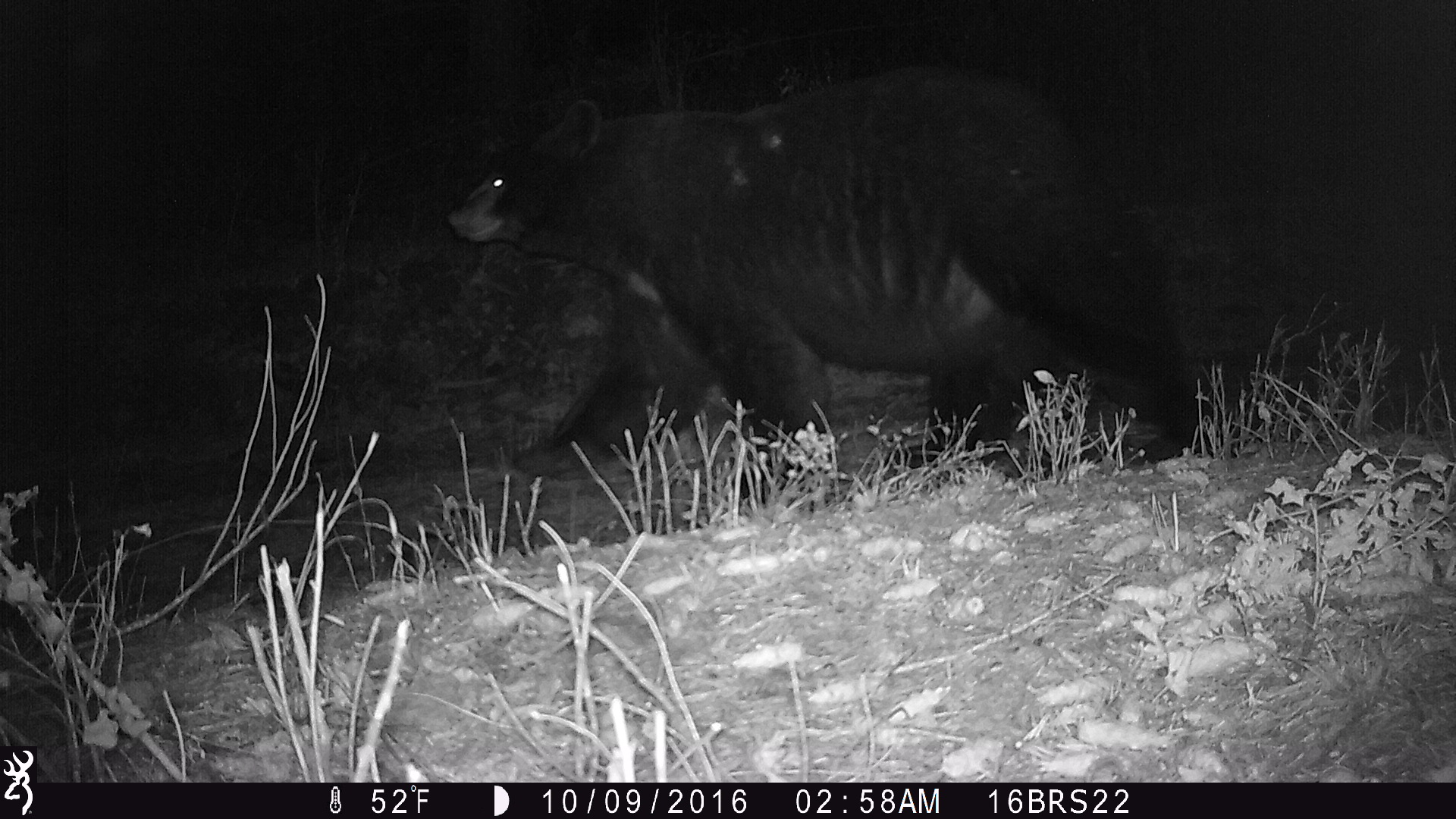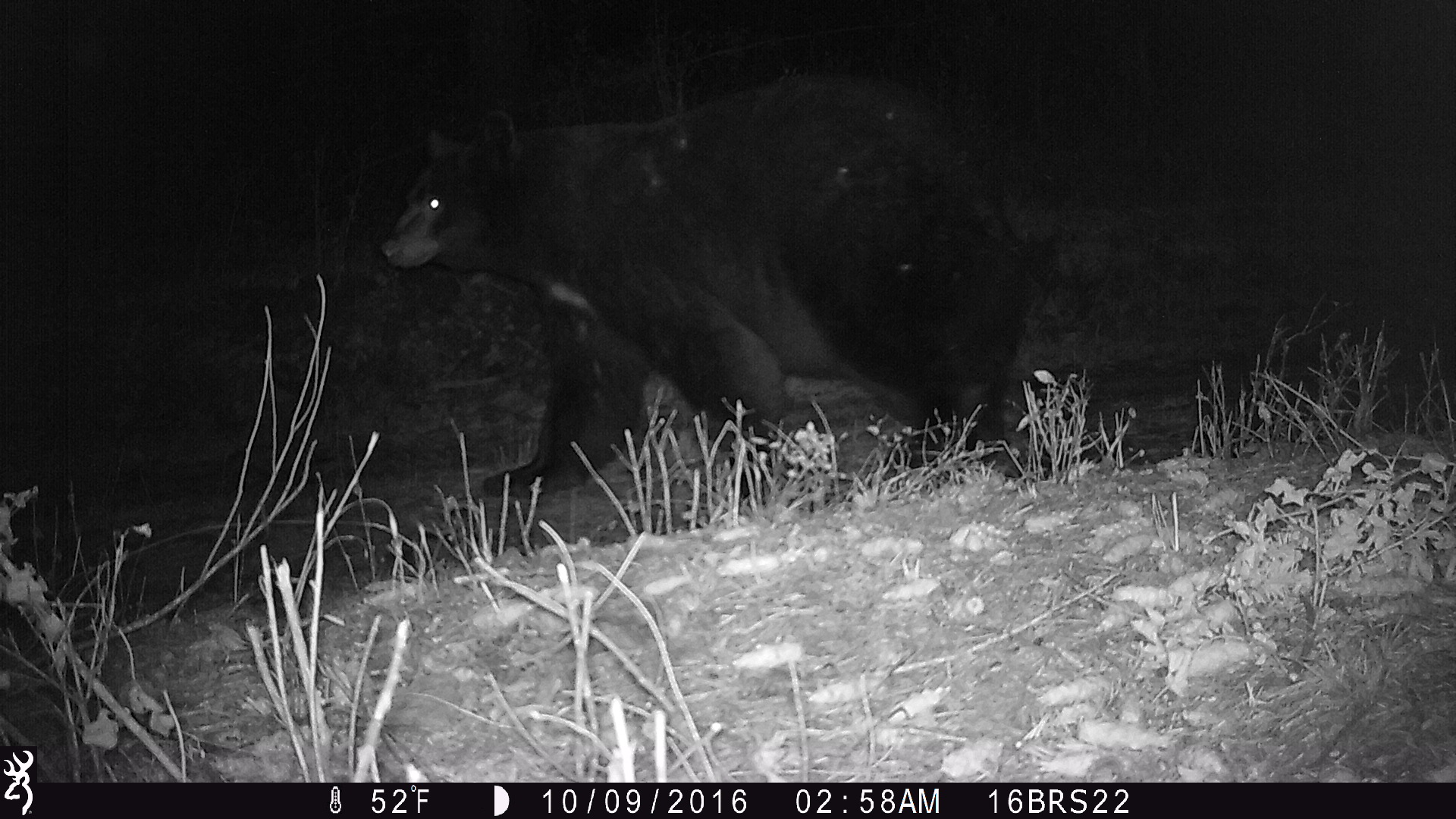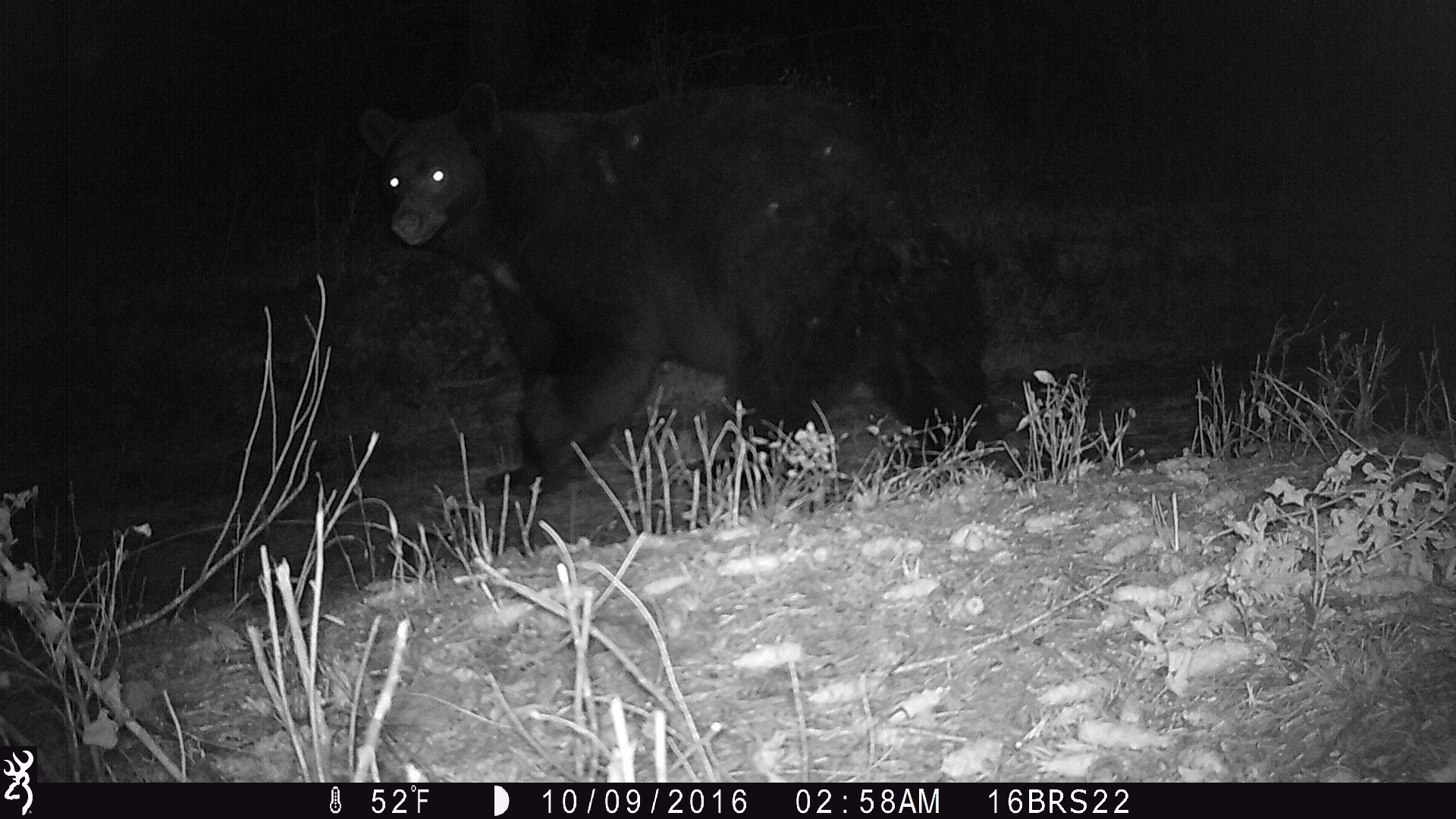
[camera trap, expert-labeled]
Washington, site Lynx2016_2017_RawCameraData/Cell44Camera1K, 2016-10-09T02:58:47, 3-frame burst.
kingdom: Animalia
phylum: Chordata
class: Mammalia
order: Carnivora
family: Ursidae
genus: Ursus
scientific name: Ursus americanus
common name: american black bear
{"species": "Ursus americanus (american black bear)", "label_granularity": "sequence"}